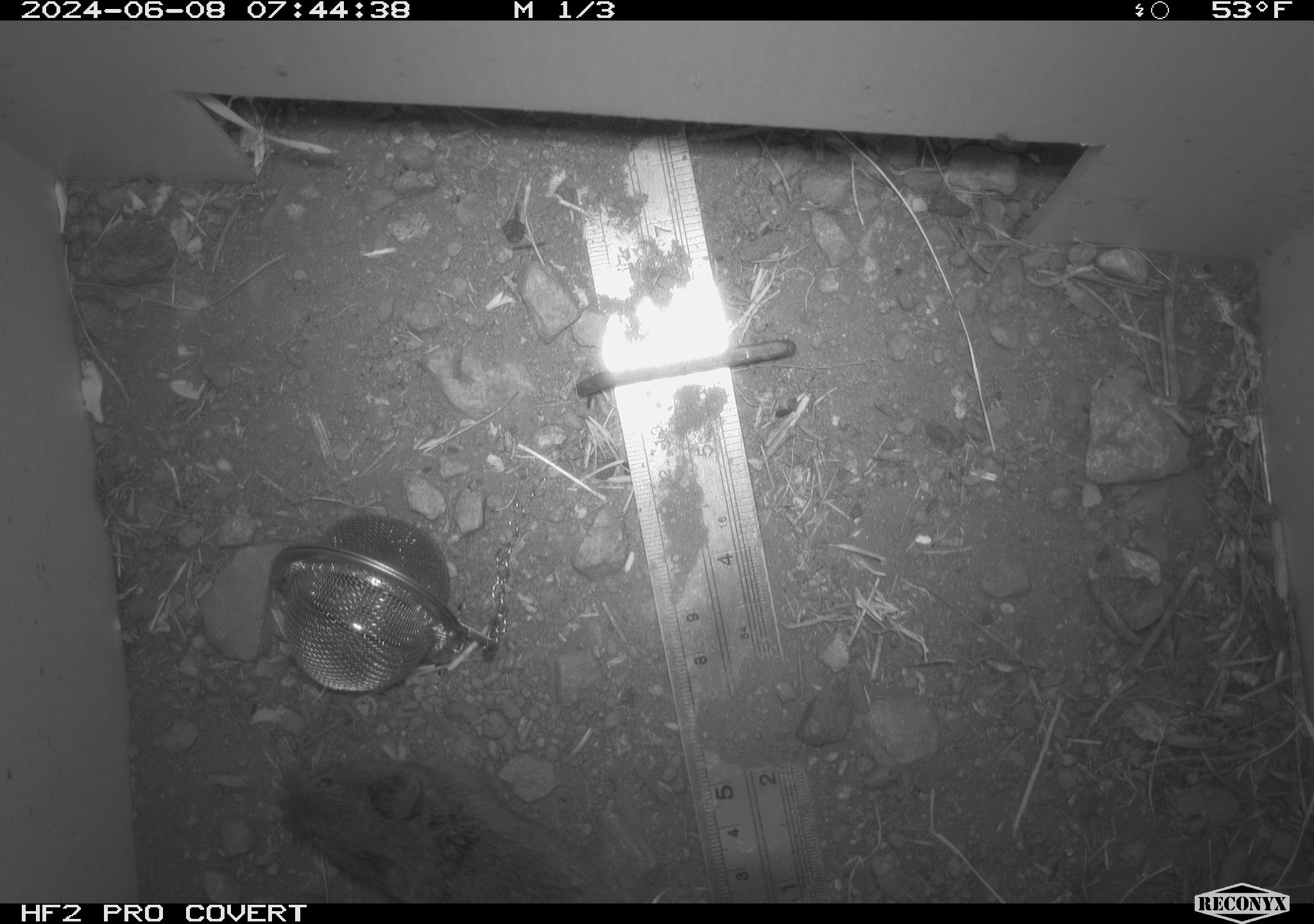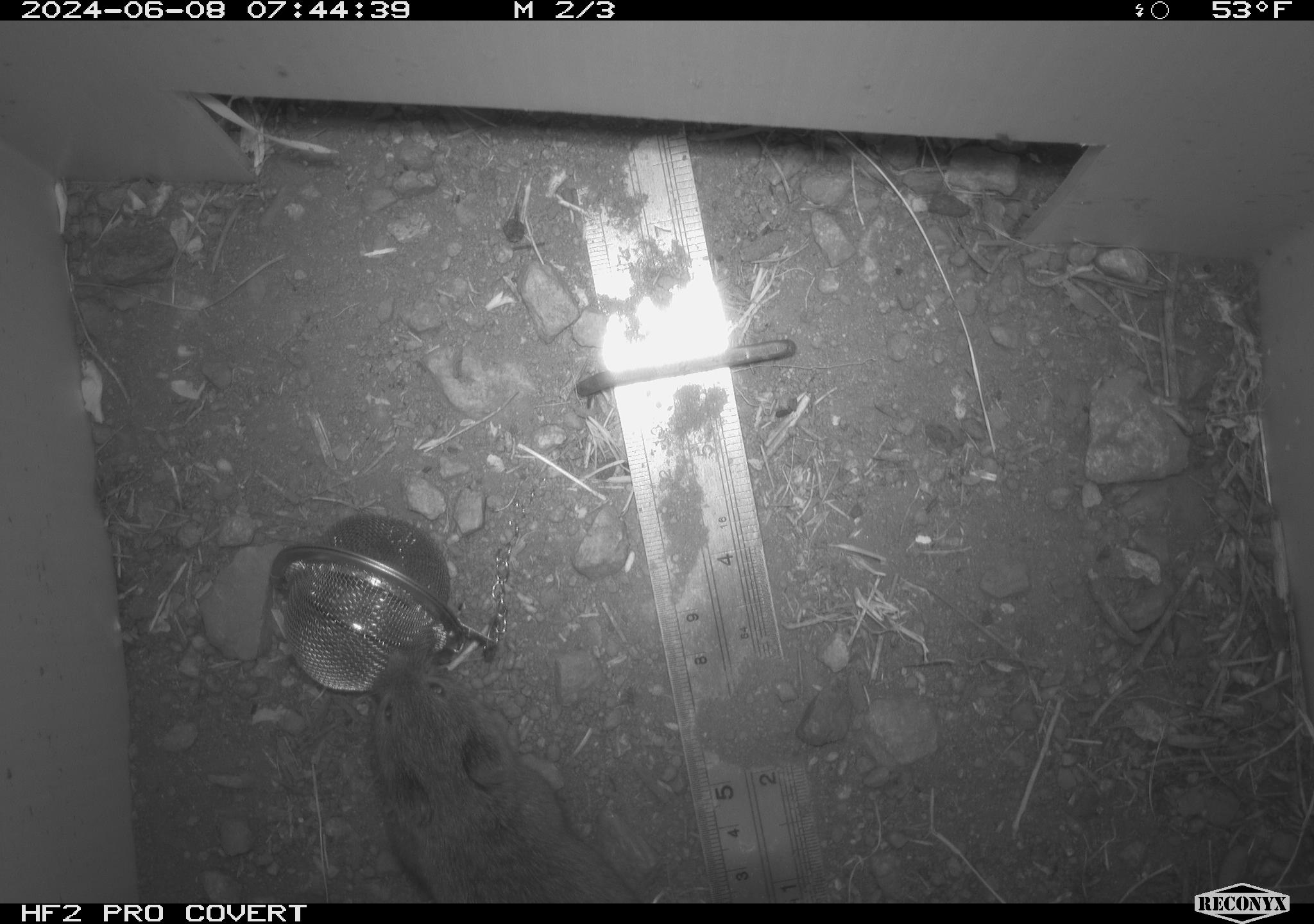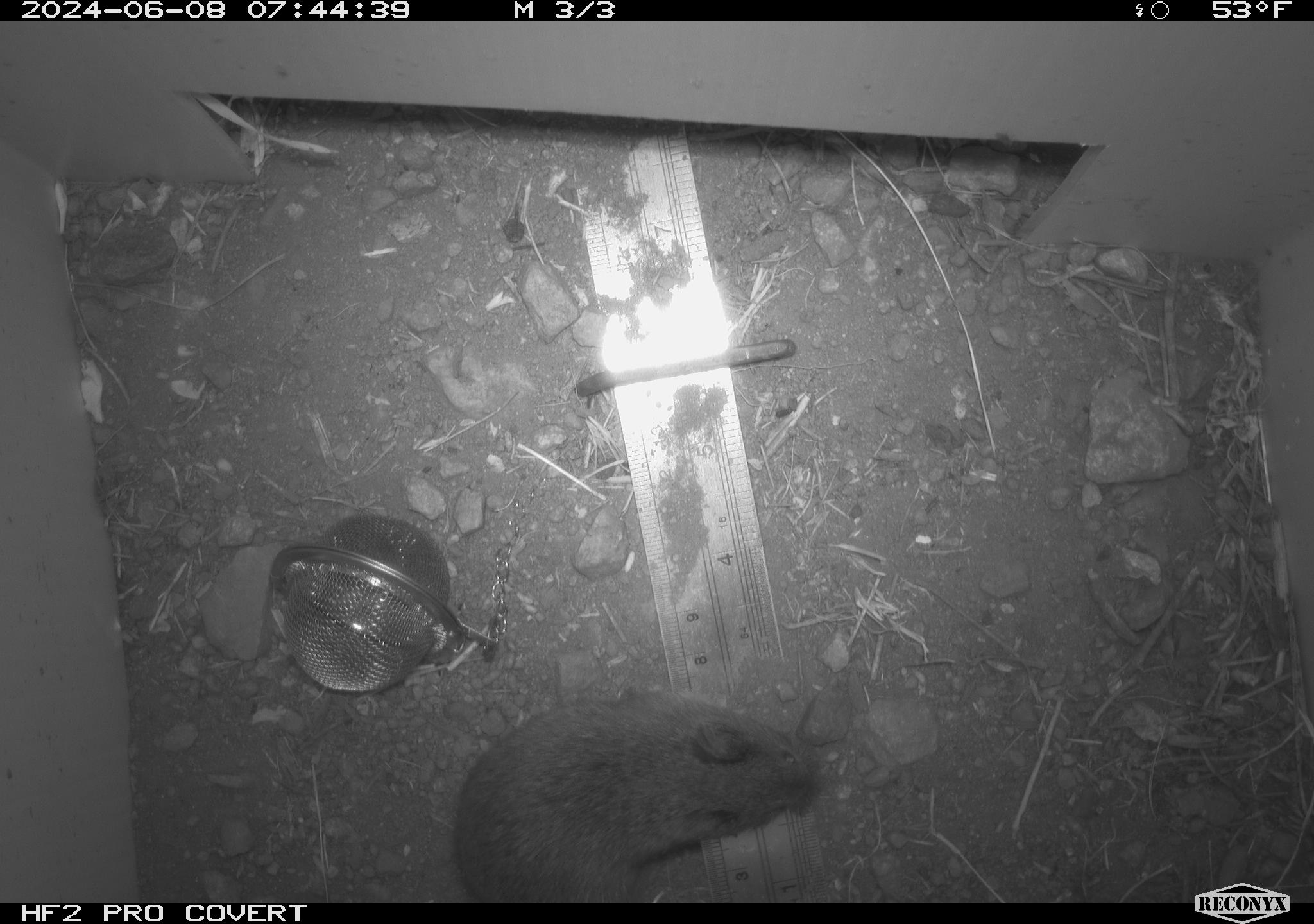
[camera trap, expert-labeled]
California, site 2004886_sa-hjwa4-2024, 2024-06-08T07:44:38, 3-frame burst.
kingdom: Animalia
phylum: Chordata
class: Mammalia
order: Rodentia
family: Cricetidae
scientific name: Cricetidae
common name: hamsters, voles, lemmings, and allies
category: cricetidae family